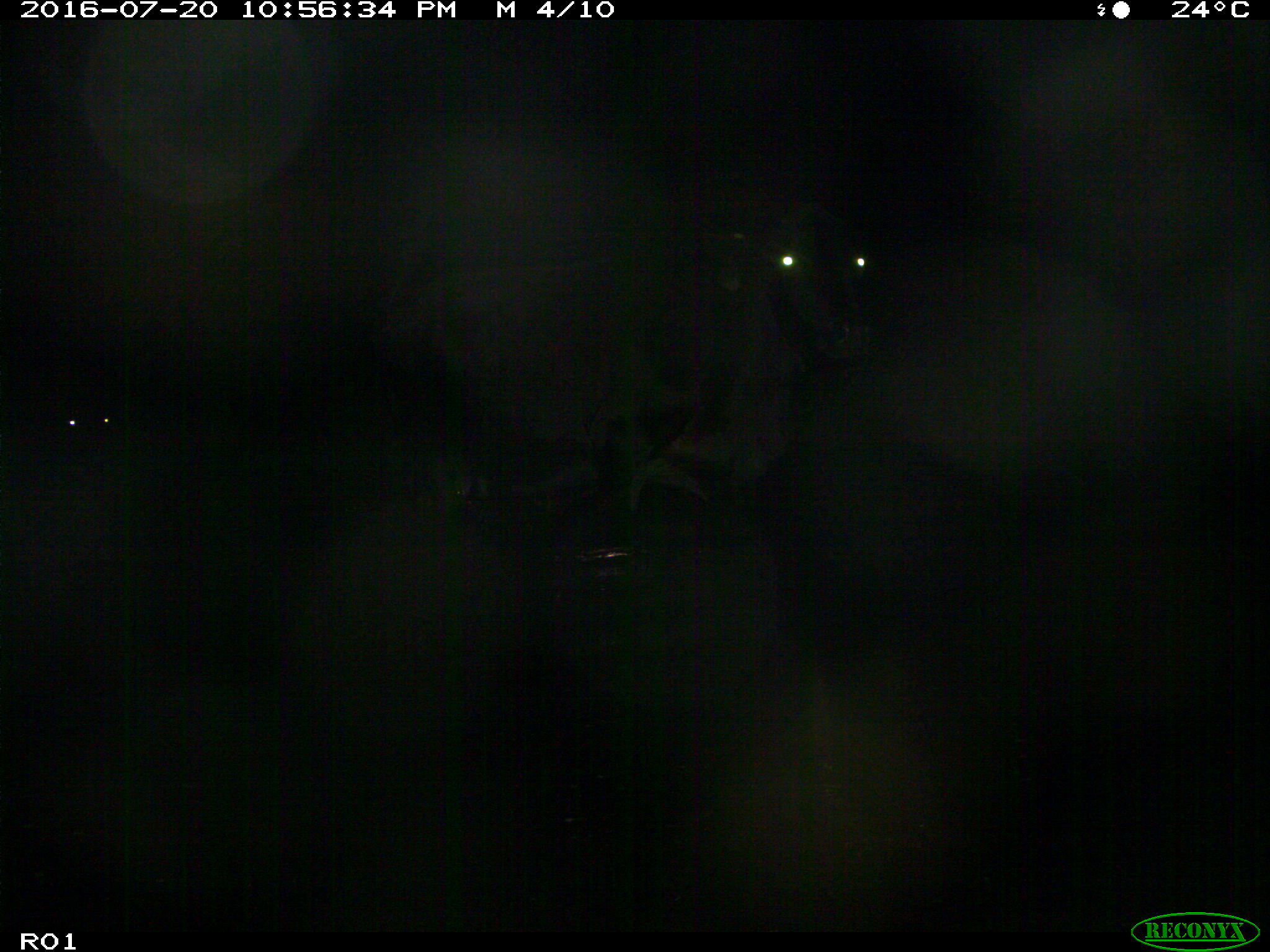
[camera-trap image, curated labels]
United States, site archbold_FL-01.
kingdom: Animalia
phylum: Chordata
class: Mammalia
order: Artiodactyla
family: Bovidae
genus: Bos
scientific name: Bos taurus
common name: domestic cow